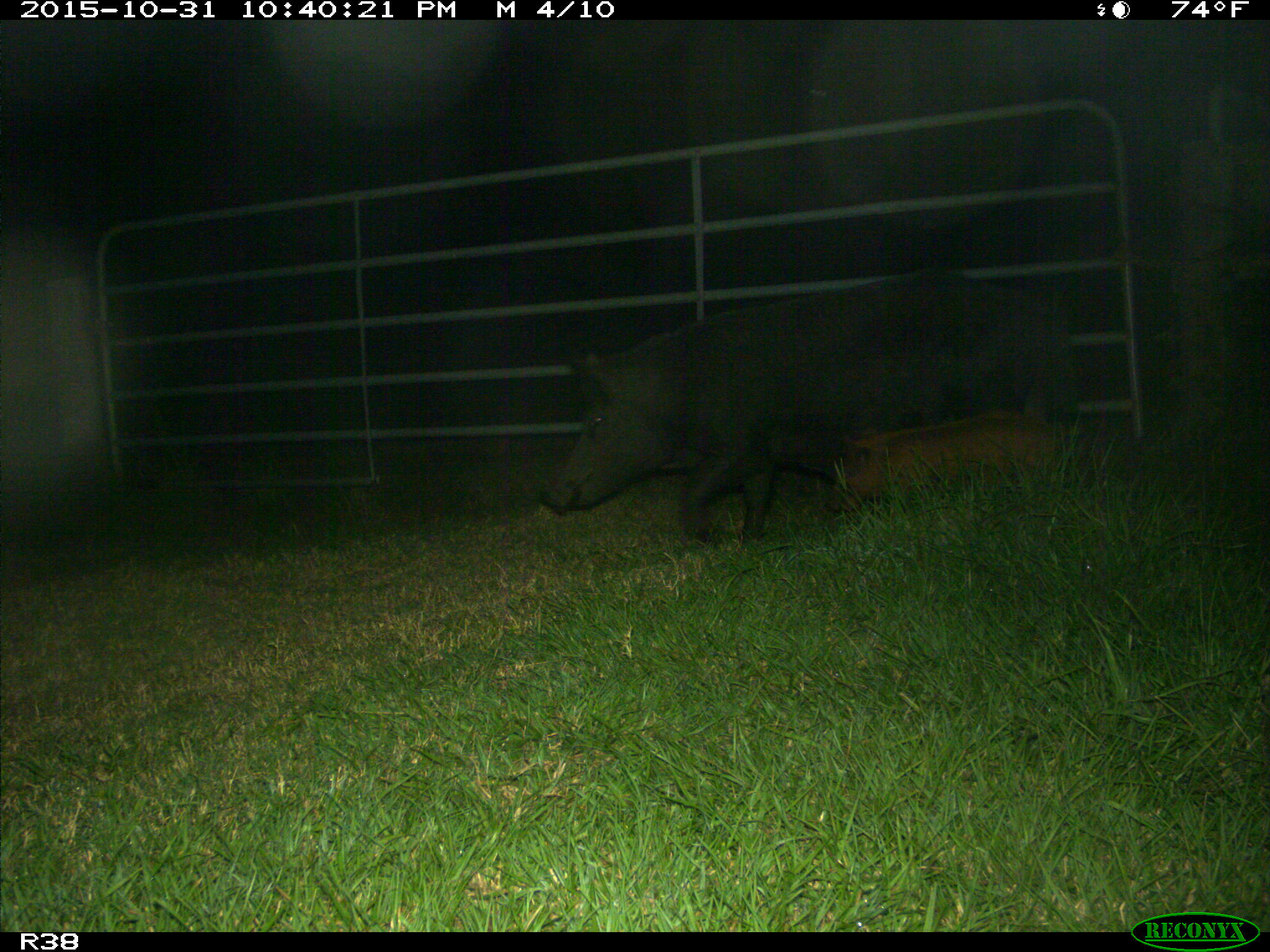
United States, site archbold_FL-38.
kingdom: Animalia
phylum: Chordata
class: Mammalia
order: Artiodactyla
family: Suidae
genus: Sus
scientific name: Sus scrofa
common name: wild boar